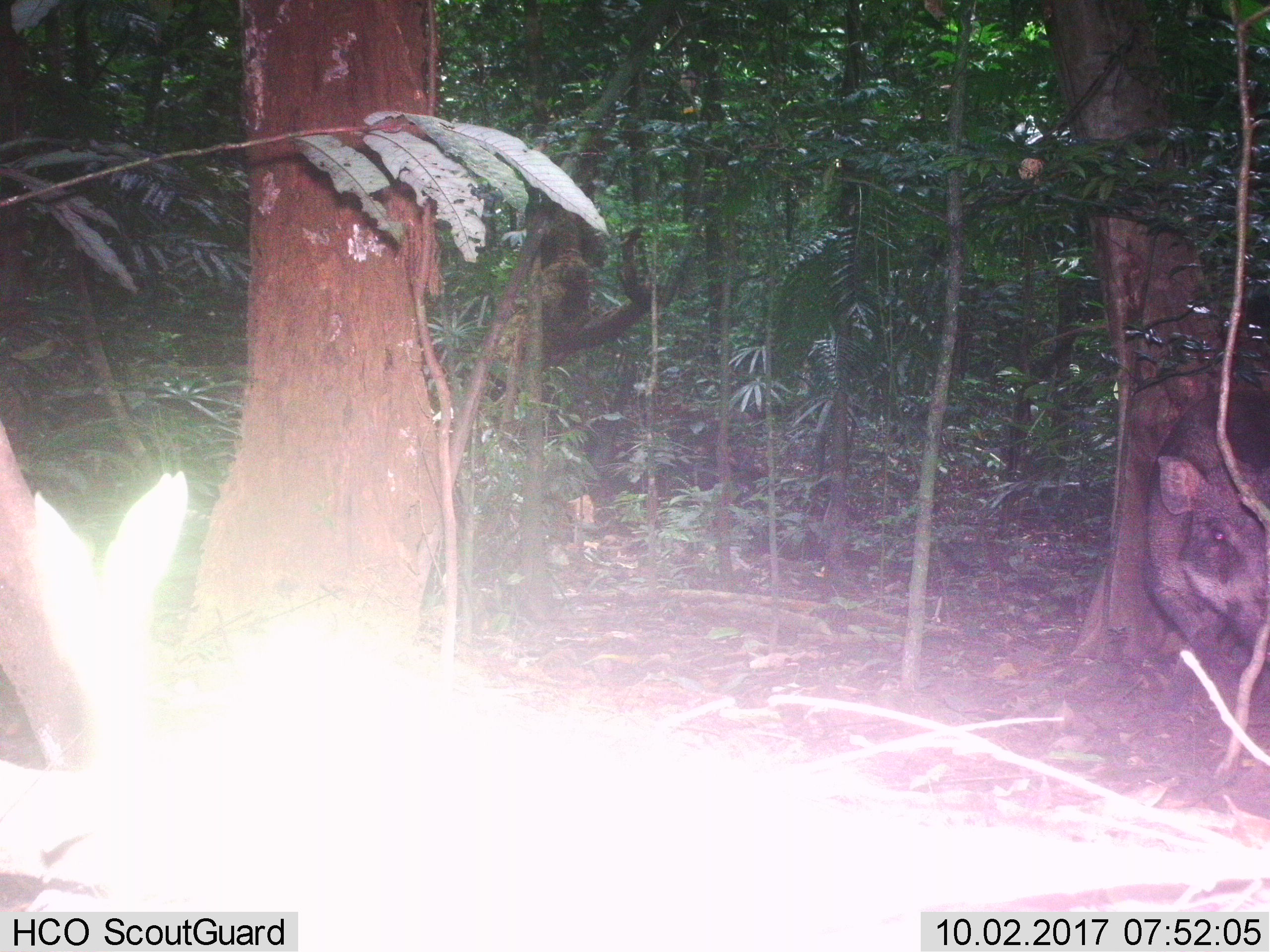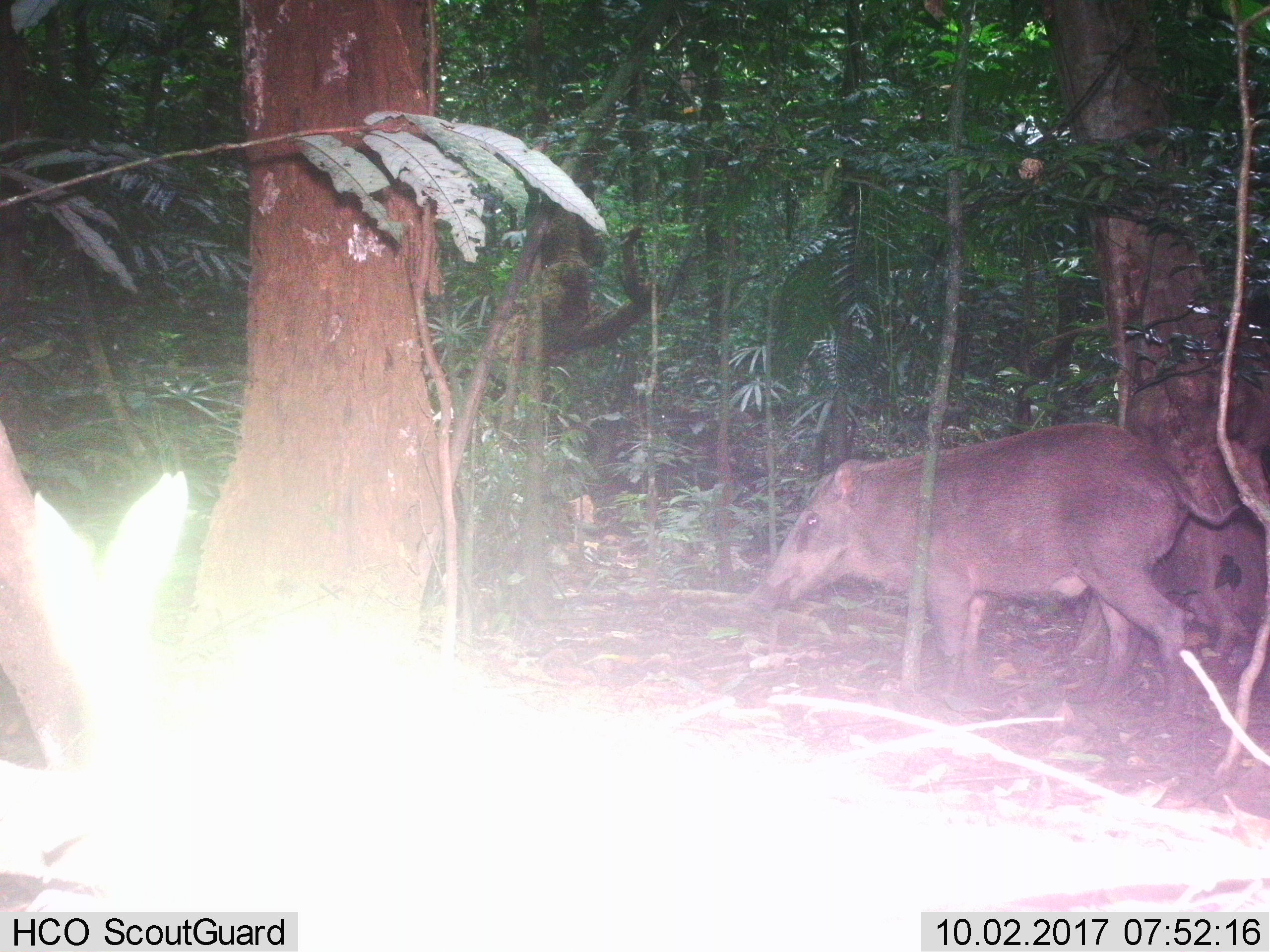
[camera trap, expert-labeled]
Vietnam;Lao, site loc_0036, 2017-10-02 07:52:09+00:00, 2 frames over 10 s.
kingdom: Animalia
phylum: Chordata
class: Mammalia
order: Artiodactyla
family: Suidae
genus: Sus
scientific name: Sus scrofa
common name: eurasian wild pig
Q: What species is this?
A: Eurasian wild pig (Sus scrofa).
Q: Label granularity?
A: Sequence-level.